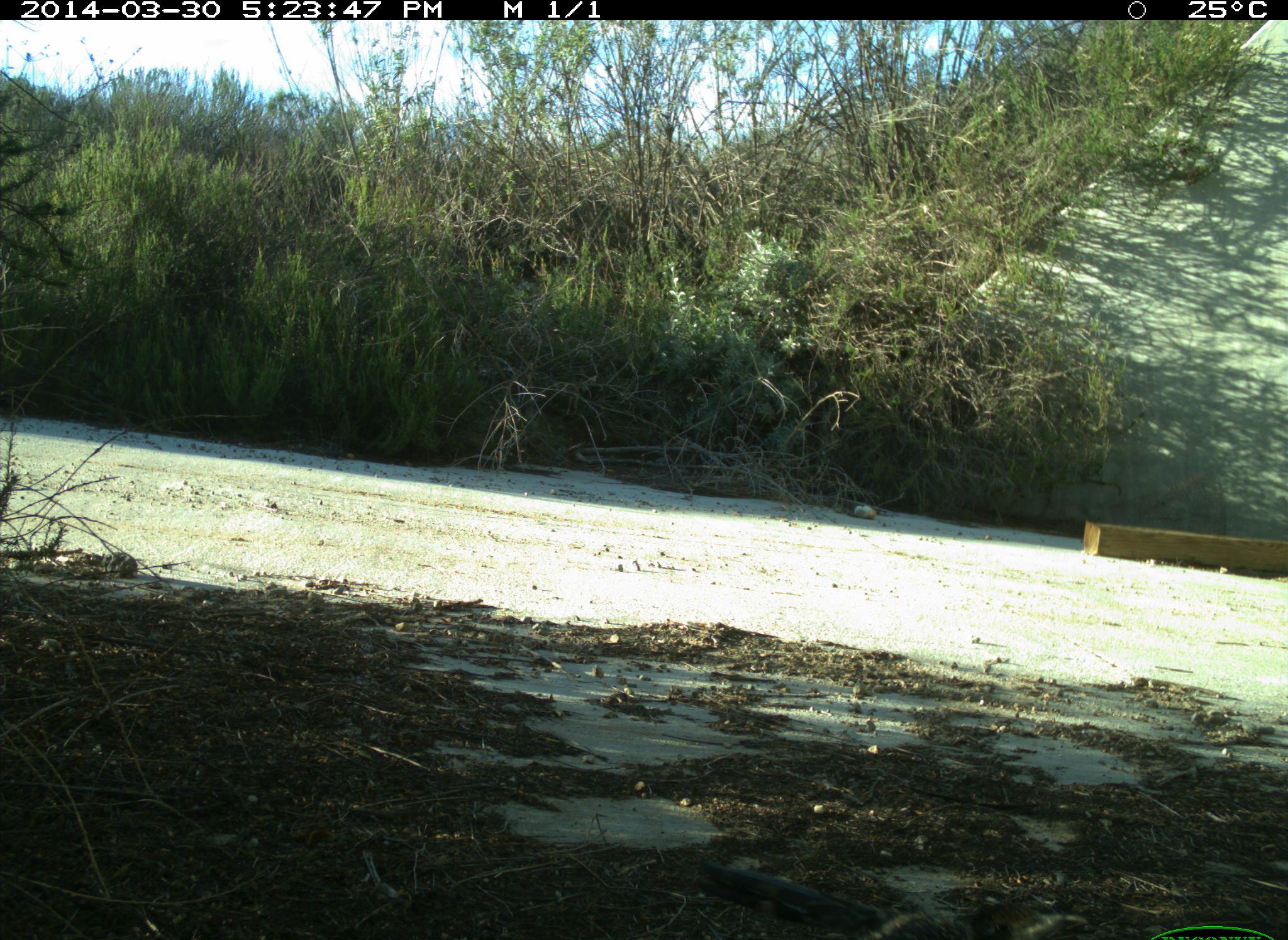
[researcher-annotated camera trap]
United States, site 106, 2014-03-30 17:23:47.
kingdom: Animalia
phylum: Chordata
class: Aves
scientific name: Aves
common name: bird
Bird (Aves).